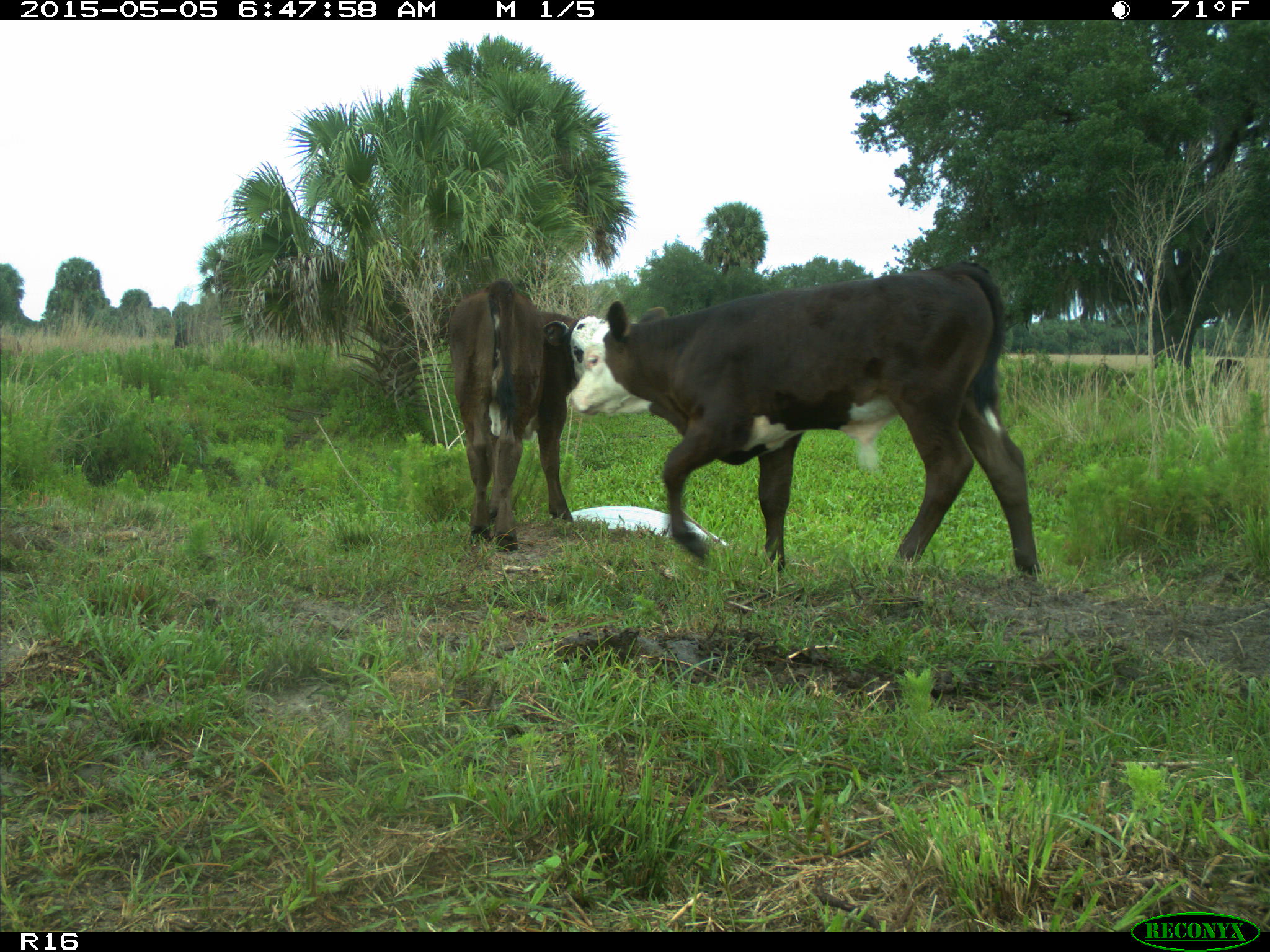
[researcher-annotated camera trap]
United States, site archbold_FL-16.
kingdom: Animalia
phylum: Chordata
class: Mammalia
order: Artiodactyla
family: Bovidae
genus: Bos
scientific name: Bos taurus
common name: domestic cow